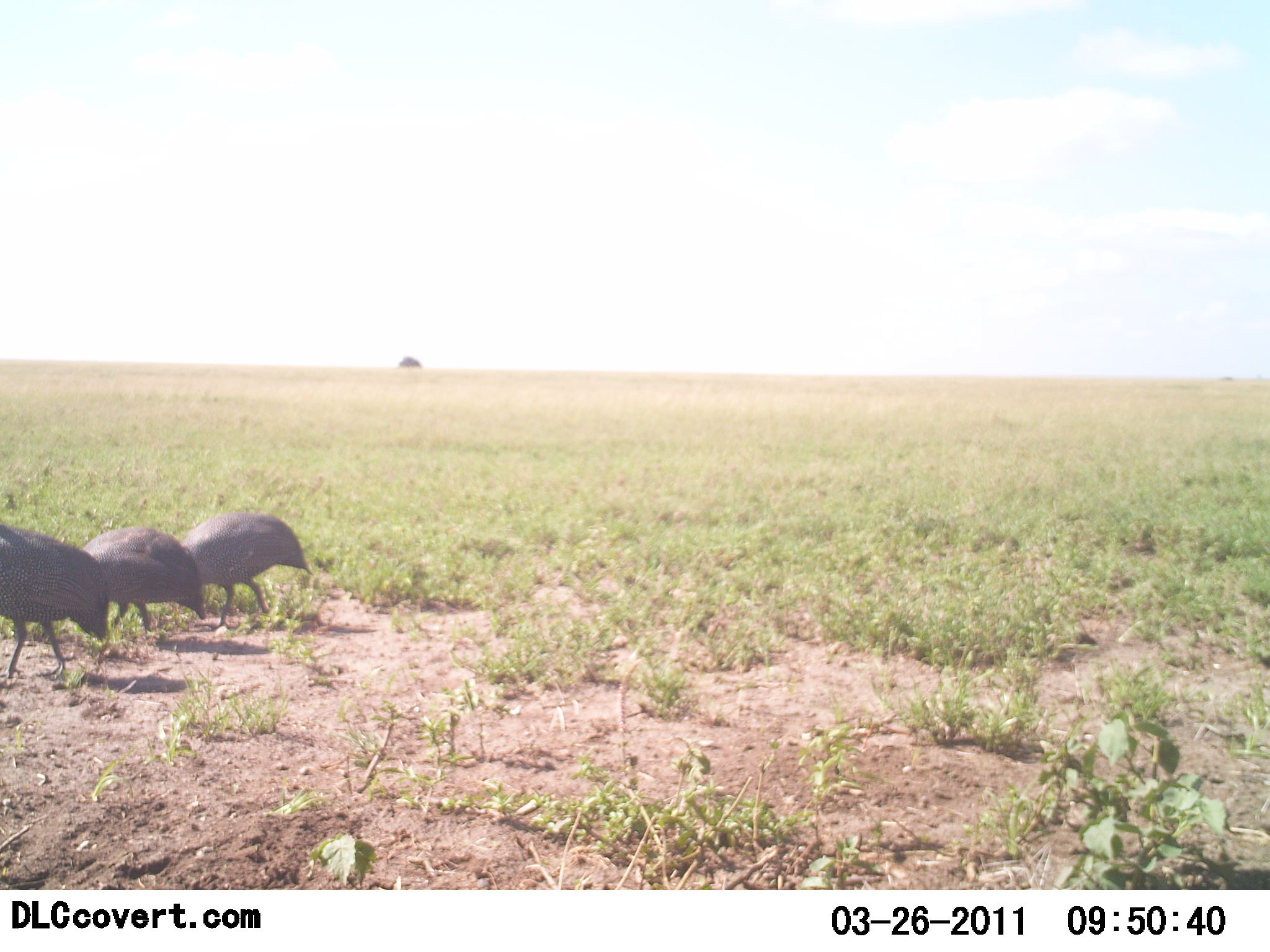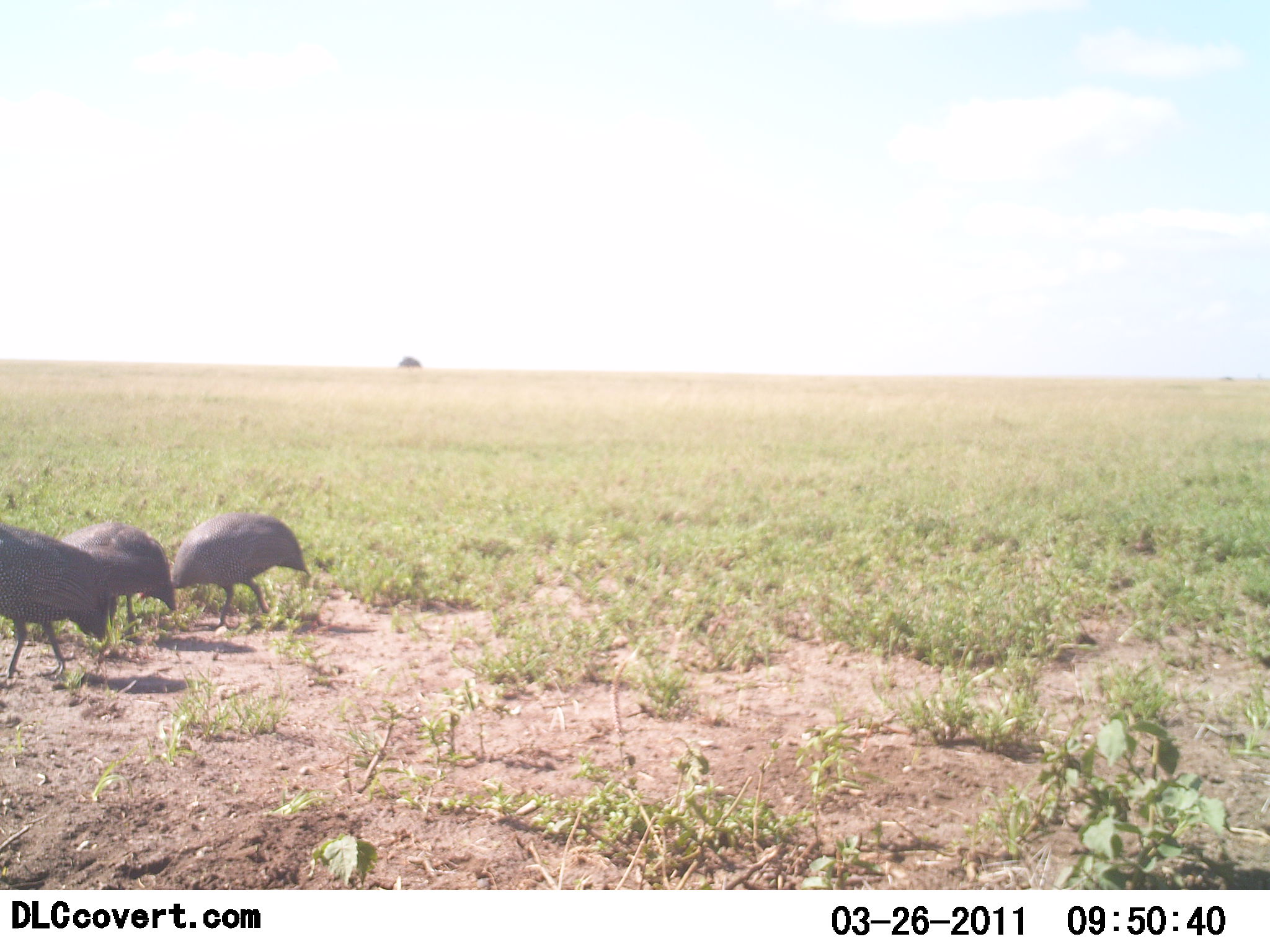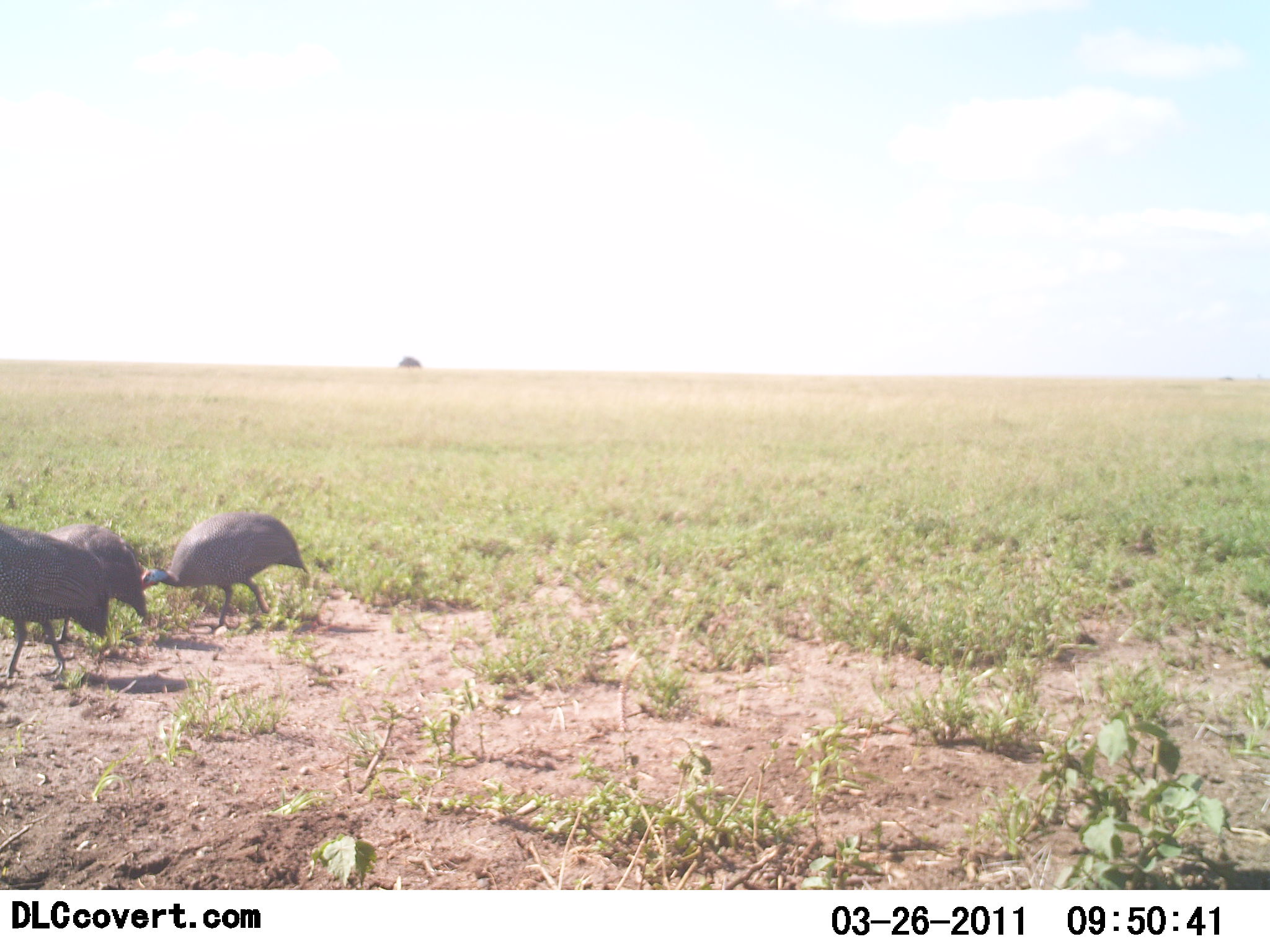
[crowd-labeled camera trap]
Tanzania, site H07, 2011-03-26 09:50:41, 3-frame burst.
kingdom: Animalia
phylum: Chordata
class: Aves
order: Galliformes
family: Numididae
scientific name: Numididae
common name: guinea fowl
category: guineafowl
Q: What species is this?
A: Guineafowl (guinea fowl) (Numididae).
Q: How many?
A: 3.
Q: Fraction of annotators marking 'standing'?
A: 45%.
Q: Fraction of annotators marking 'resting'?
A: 0%.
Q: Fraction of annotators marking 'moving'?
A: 45%.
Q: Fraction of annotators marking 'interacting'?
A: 0%.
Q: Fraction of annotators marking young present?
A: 0%.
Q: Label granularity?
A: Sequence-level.